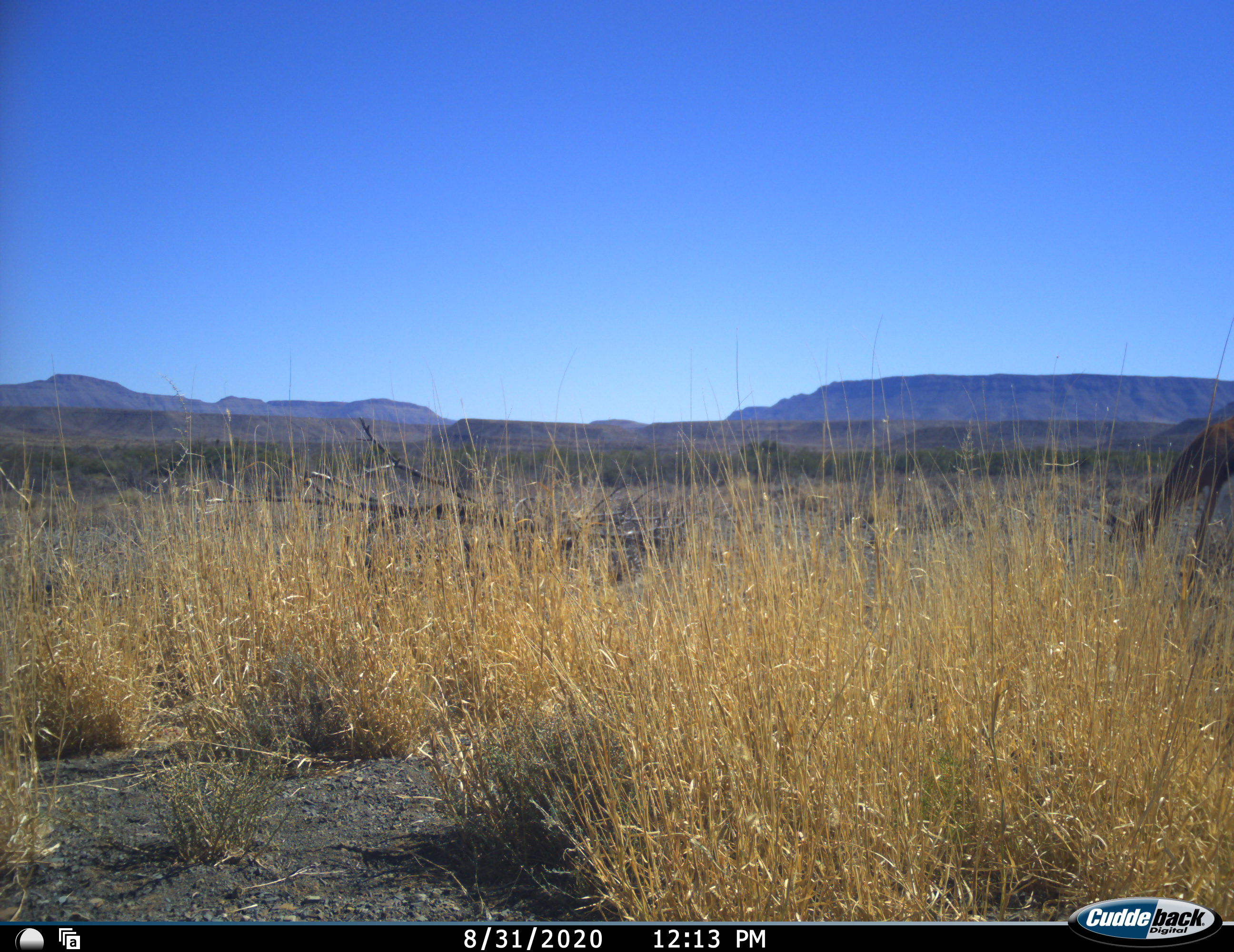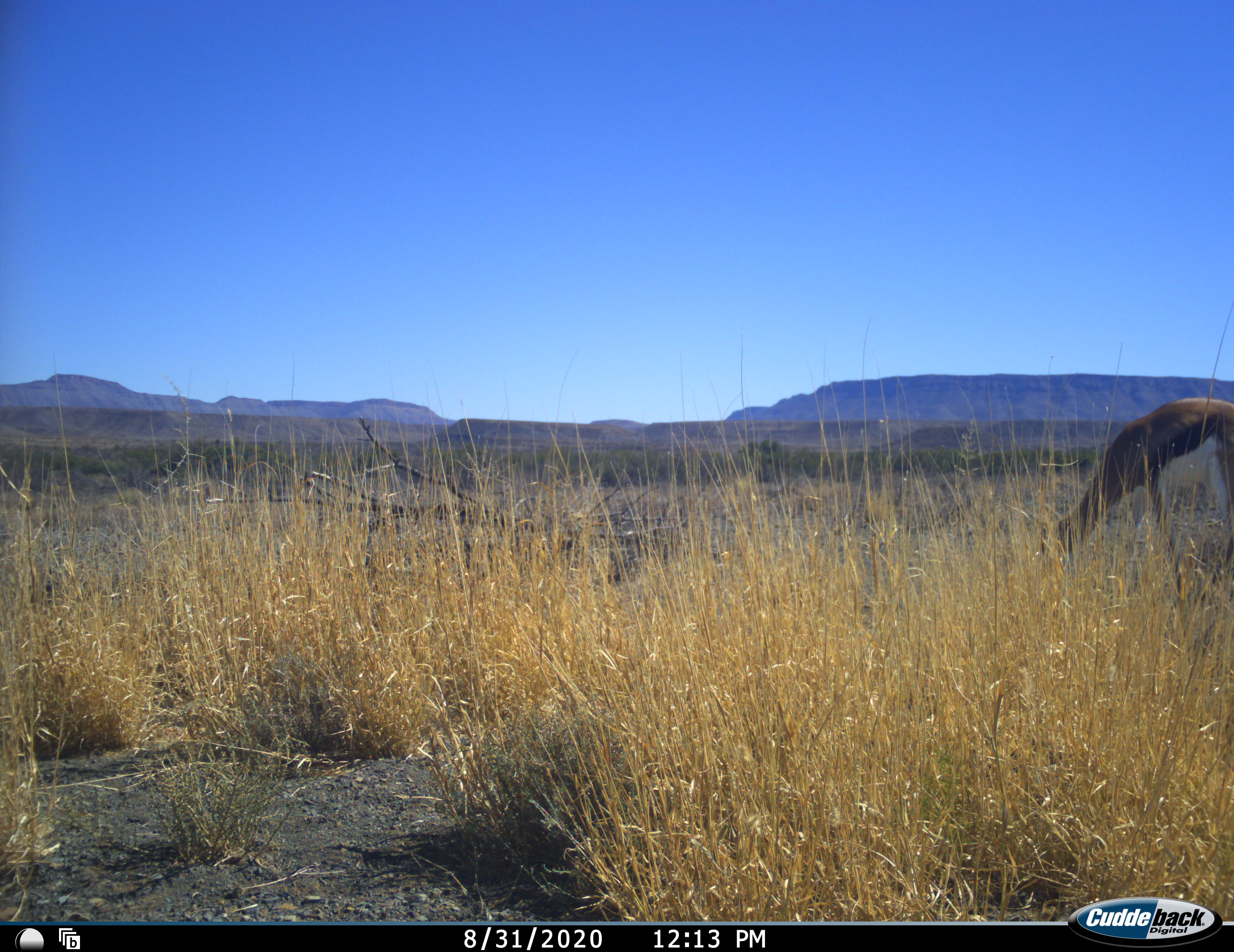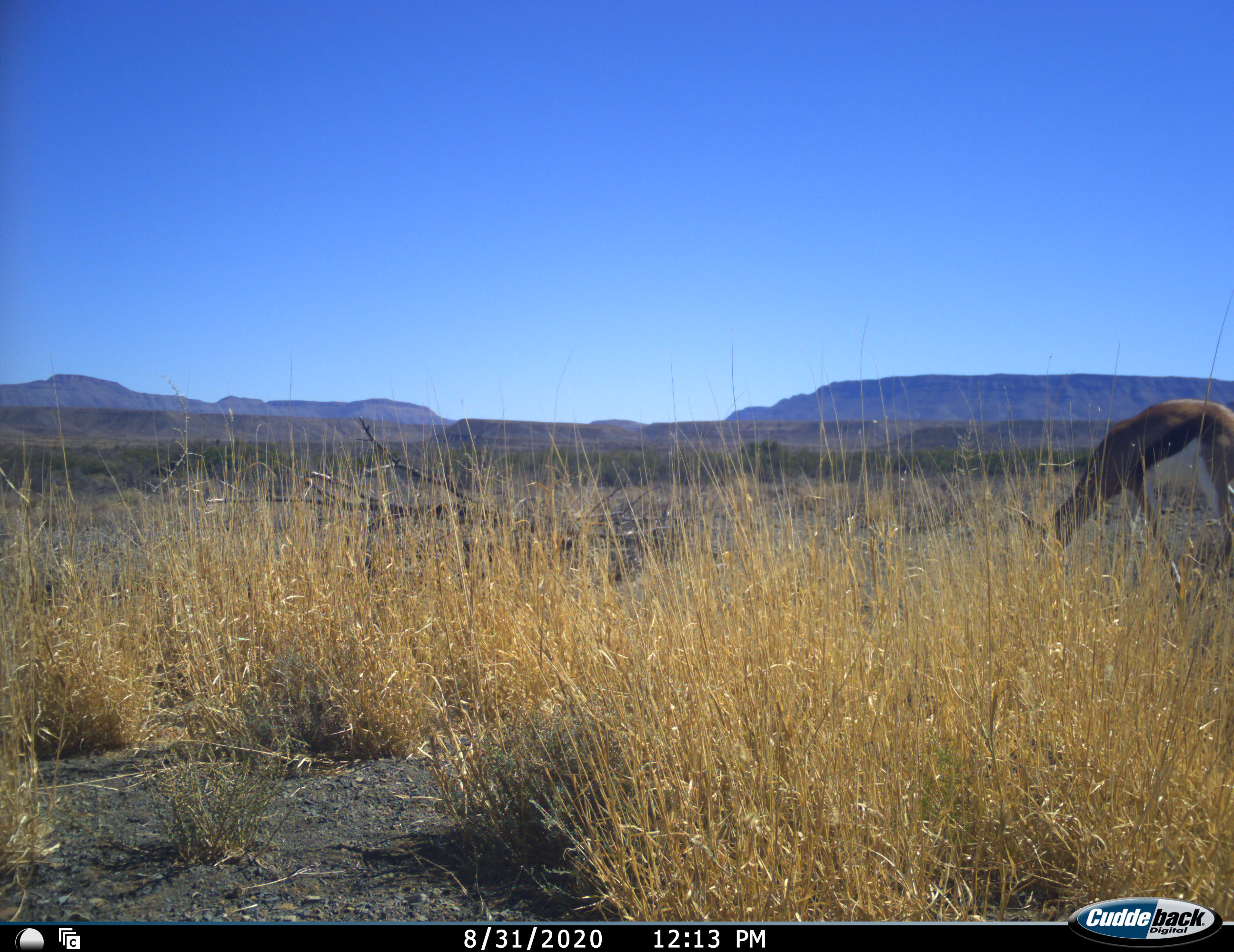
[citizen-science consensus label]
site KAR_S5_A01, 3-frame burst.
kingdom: Animalia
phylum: Chordata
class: Mammalia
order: Artiodactyla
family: Bovidae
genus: Antidorcas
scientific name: Antidorcas marsupialis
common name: springbok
Springbok (Antidorcas marsupialis), count 1. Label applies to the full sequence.